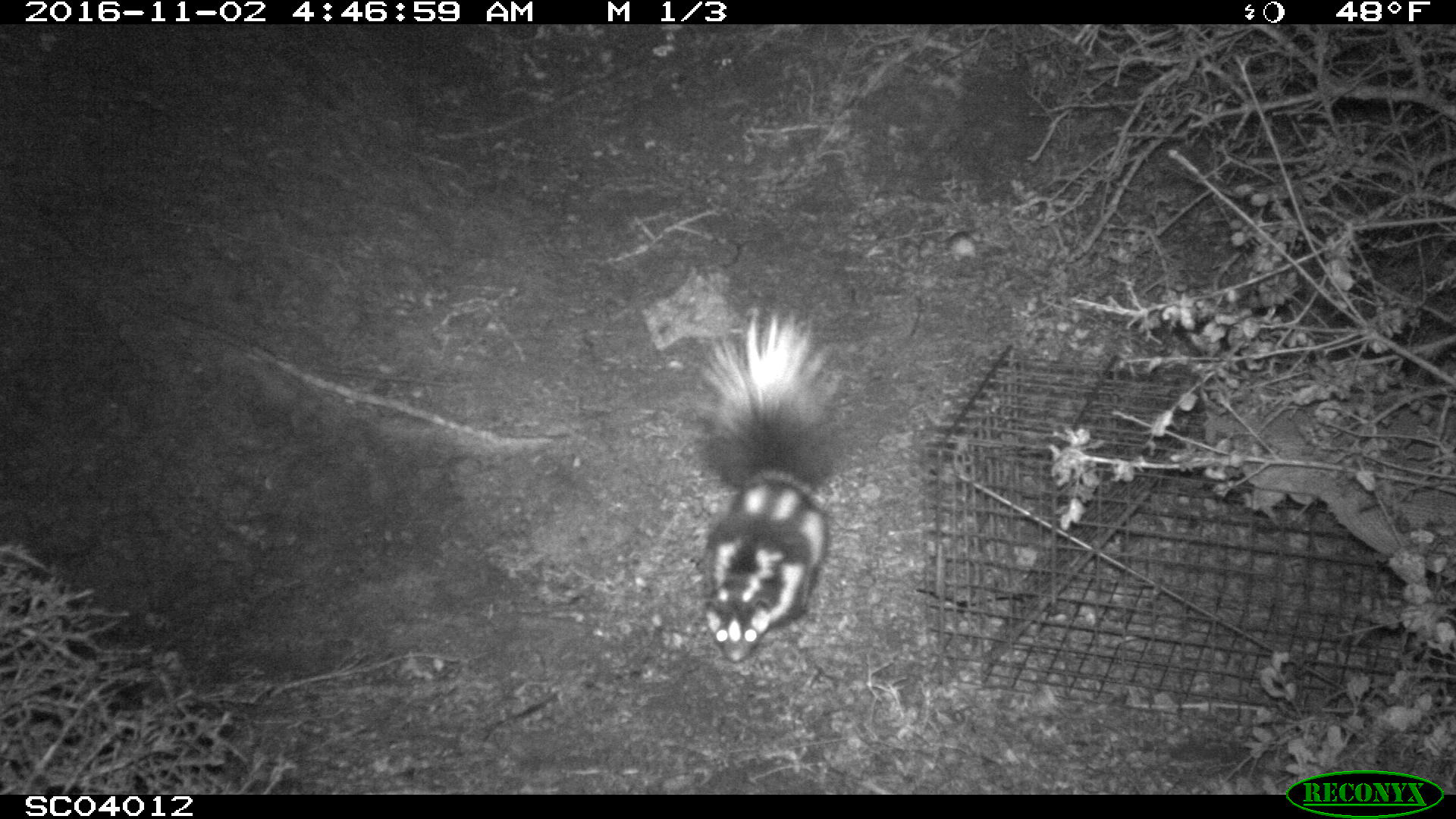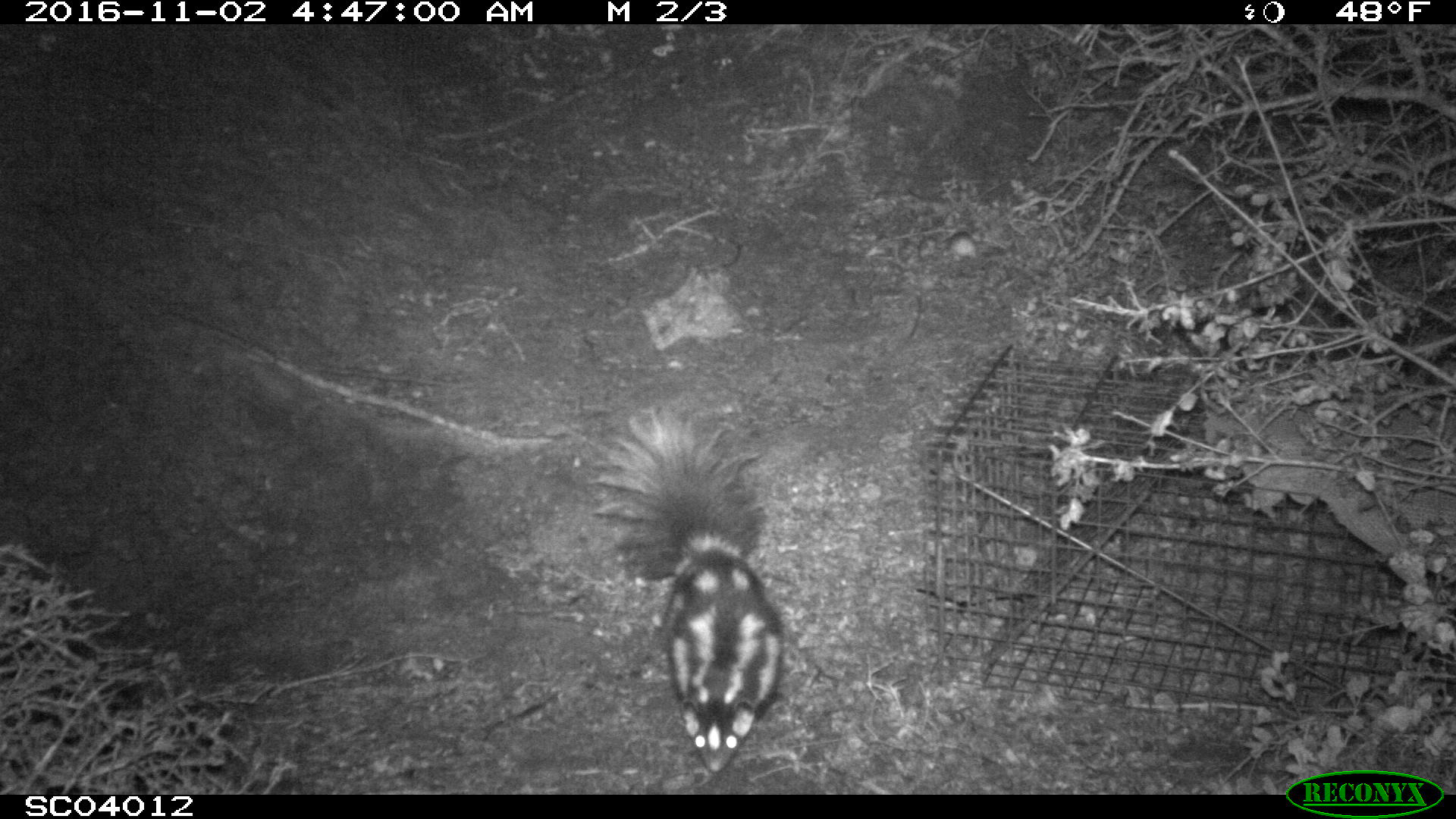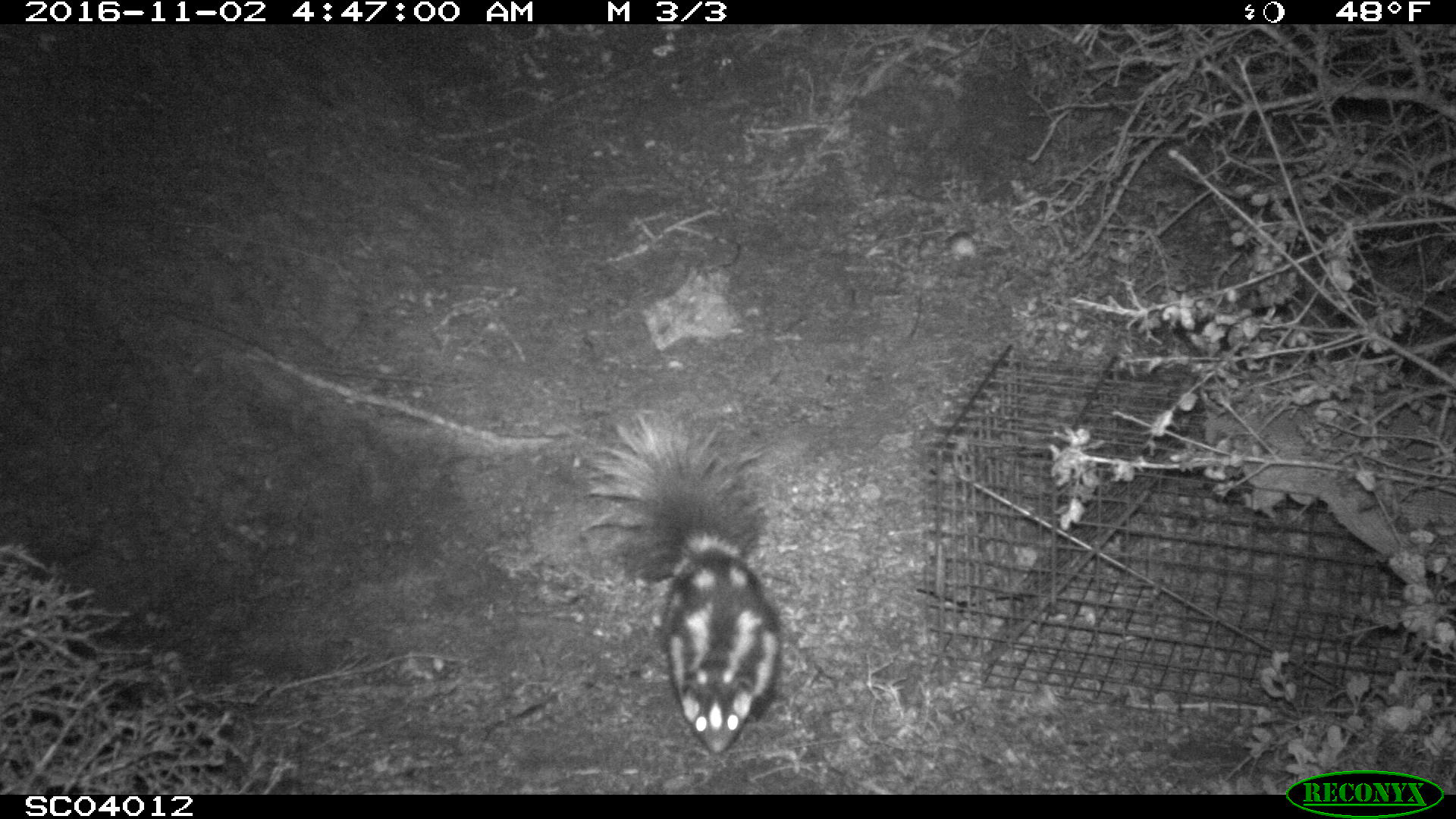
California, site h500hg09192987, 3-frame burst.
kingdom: Animalia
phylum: Chordata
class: Mammalia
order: Carnivora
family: Mephitidae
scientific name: Mephitidae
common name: skunk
Skunk (Mephitidae).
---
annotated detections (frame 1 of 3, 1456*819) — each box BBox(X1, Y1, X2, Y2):
skunk: BBox(690, 305, 843, 663)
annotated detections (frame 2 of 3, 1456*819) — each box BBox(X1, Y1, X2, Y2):
skunk: BBox(588, 403, 783, 772)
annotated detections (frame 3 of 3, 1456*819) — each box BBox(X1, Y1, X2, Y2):
skunk: BBox(579, 406, 782, 758)